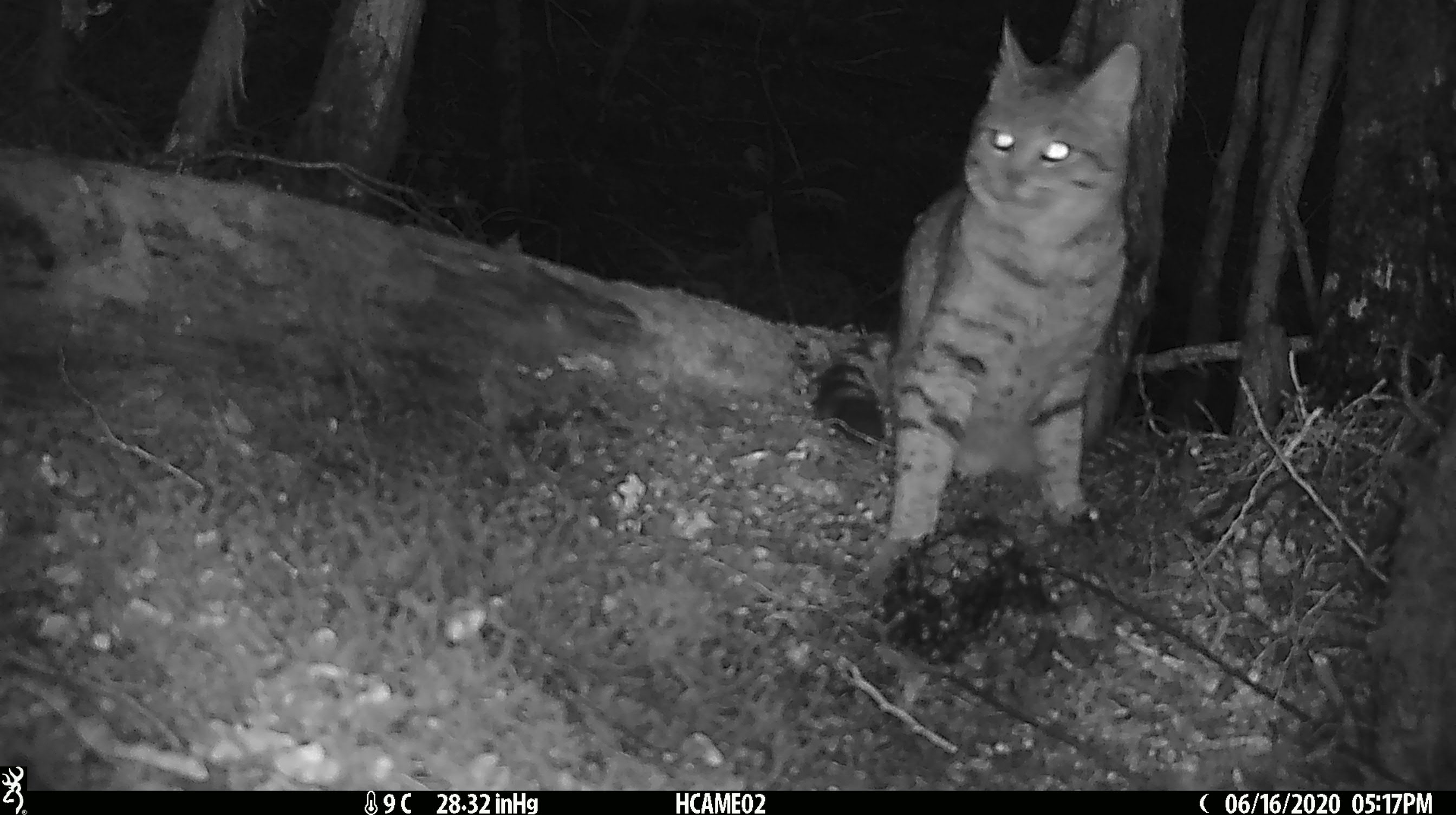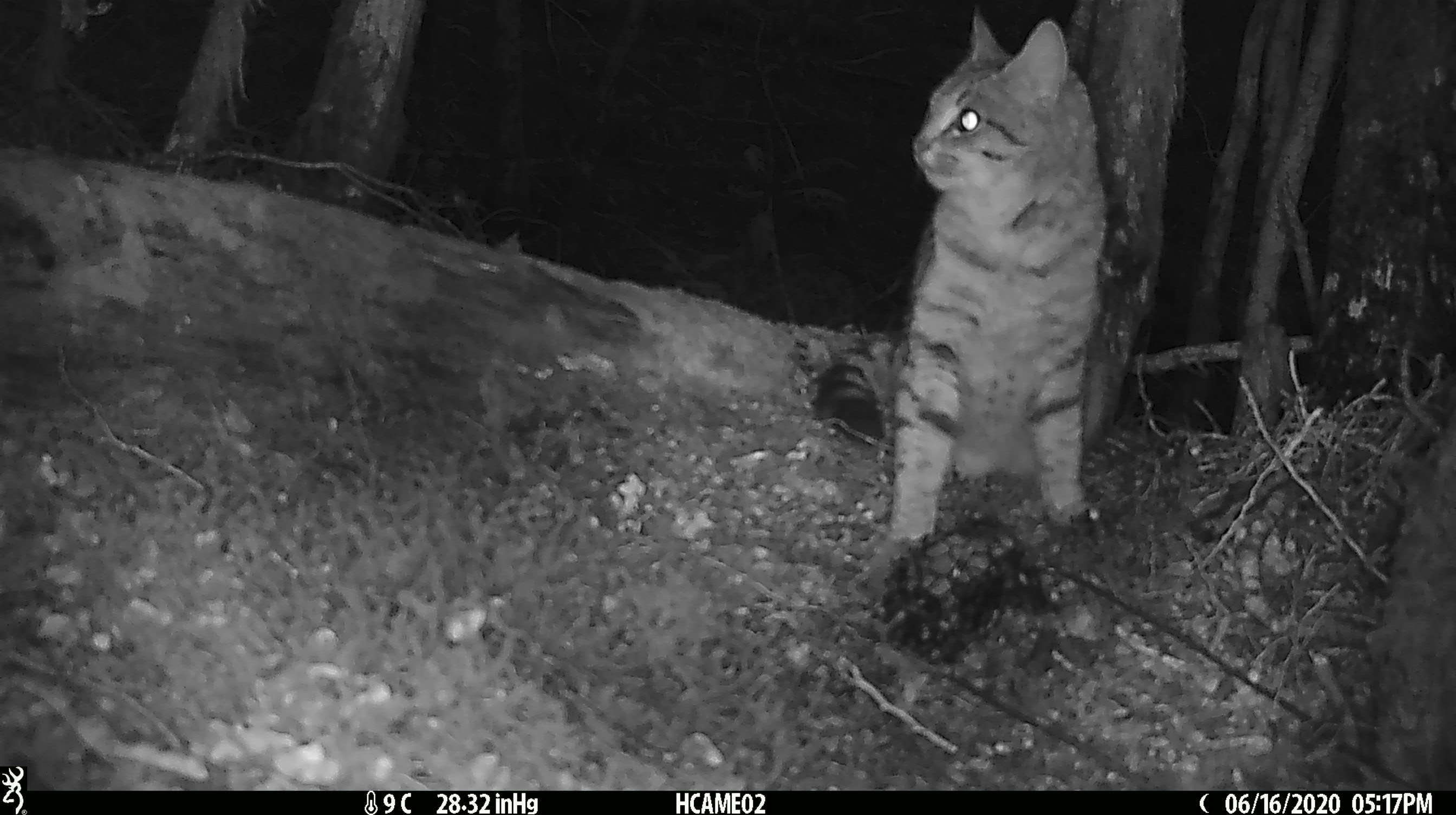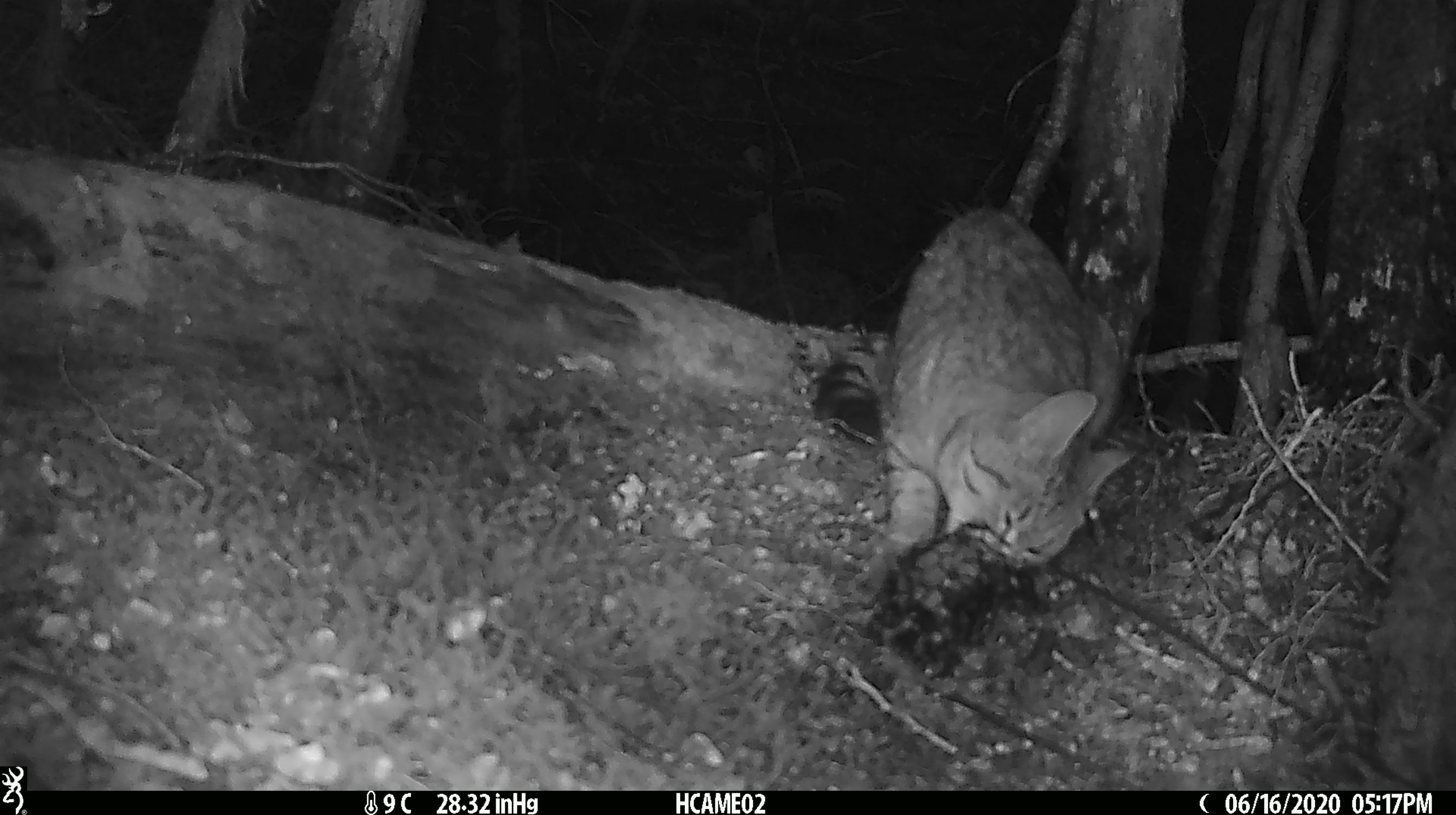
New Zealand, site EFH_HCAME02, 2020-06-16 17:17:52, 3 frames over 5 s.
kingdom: Animalia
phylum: Chordata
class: Mammalia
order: Carnivora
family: Felidae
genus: Felis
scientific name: Felis catus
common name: domestic cat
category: cat